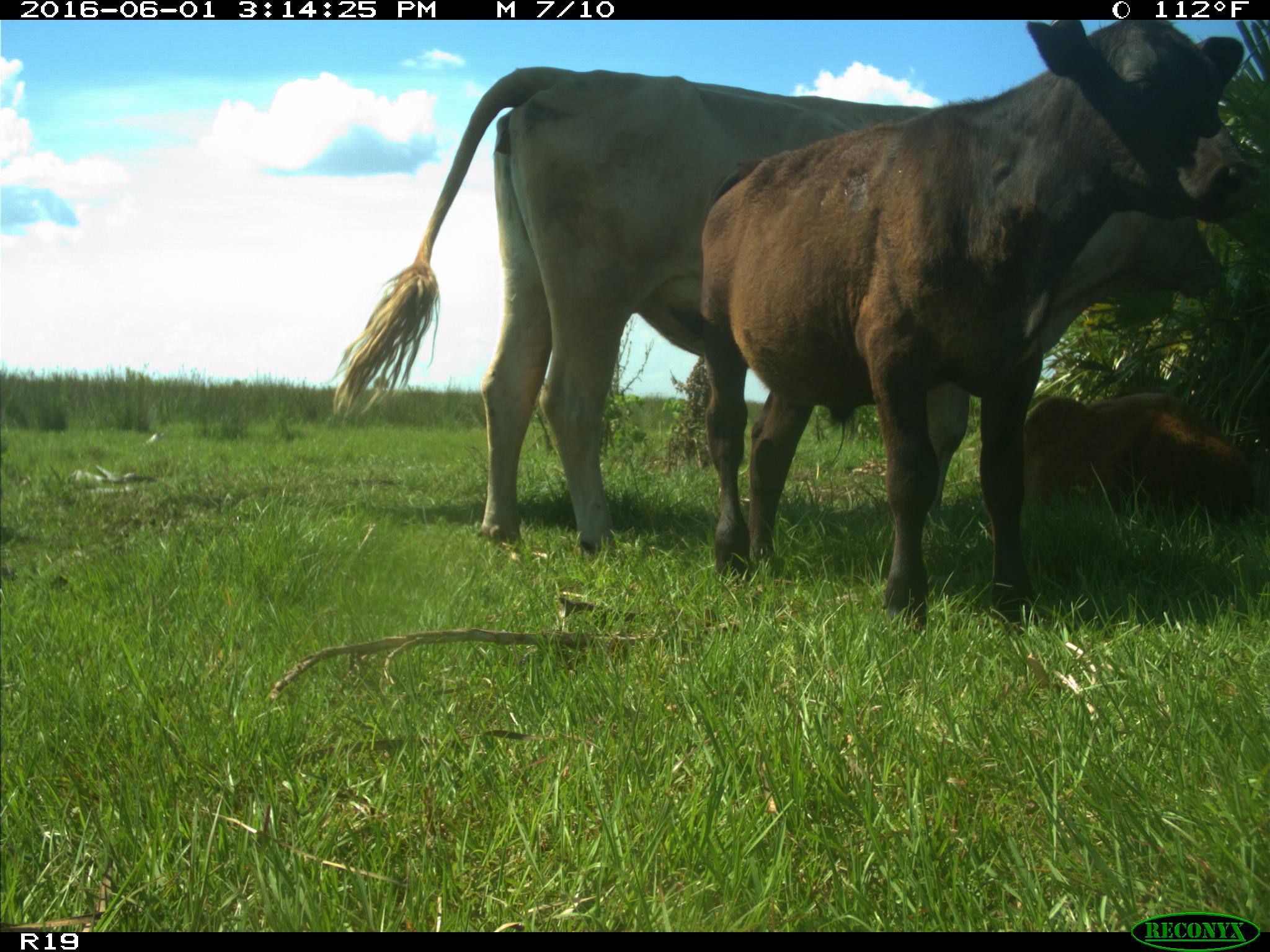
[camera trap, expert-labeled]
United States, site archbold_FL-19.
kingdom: Animalia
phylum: Chordata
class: Mammalia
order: Artiodactyla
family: Bovidae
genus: Bos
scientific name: Bos taurus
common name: domestic cow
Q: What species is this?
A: Bos taurus (domestic cow).